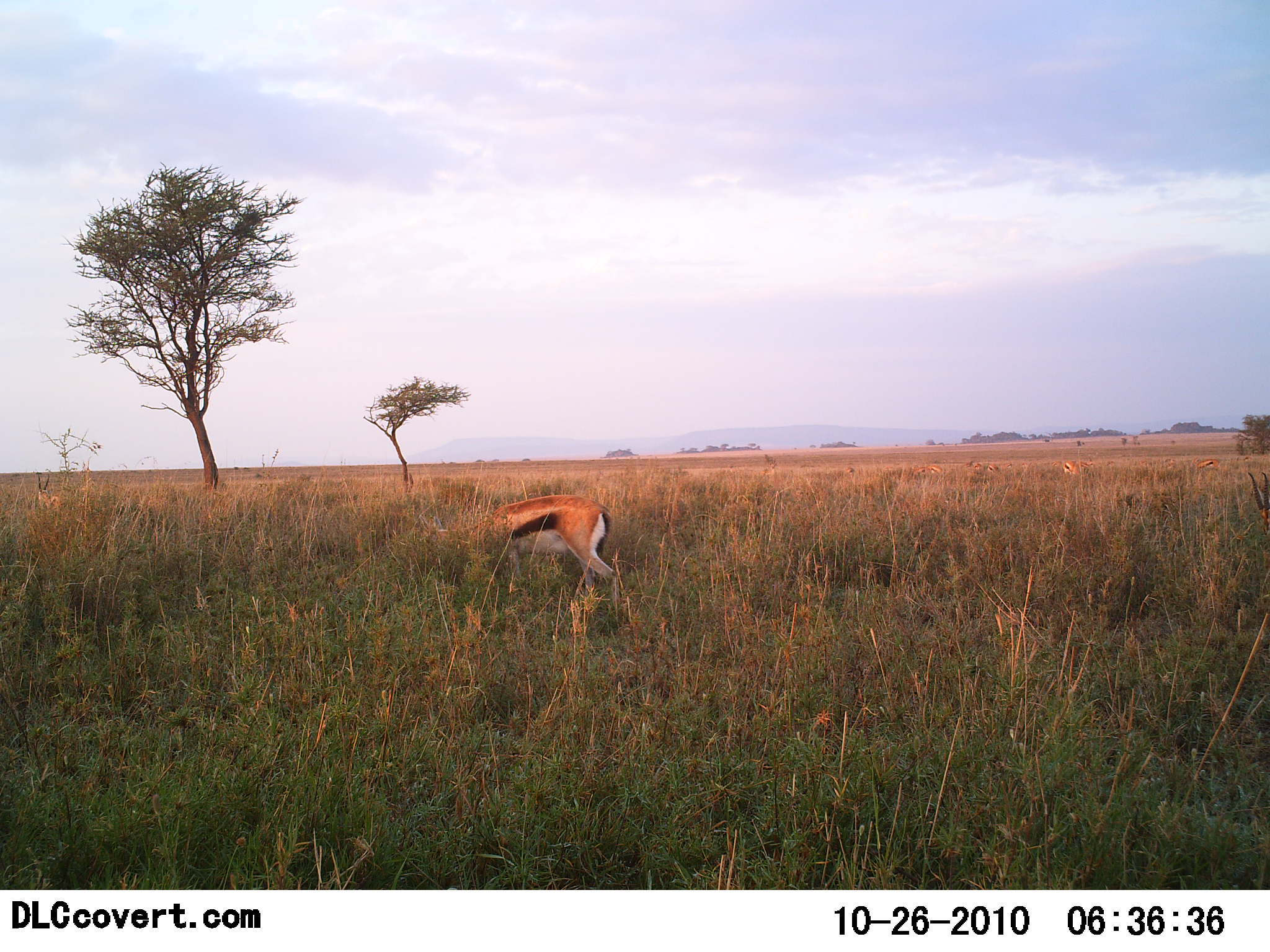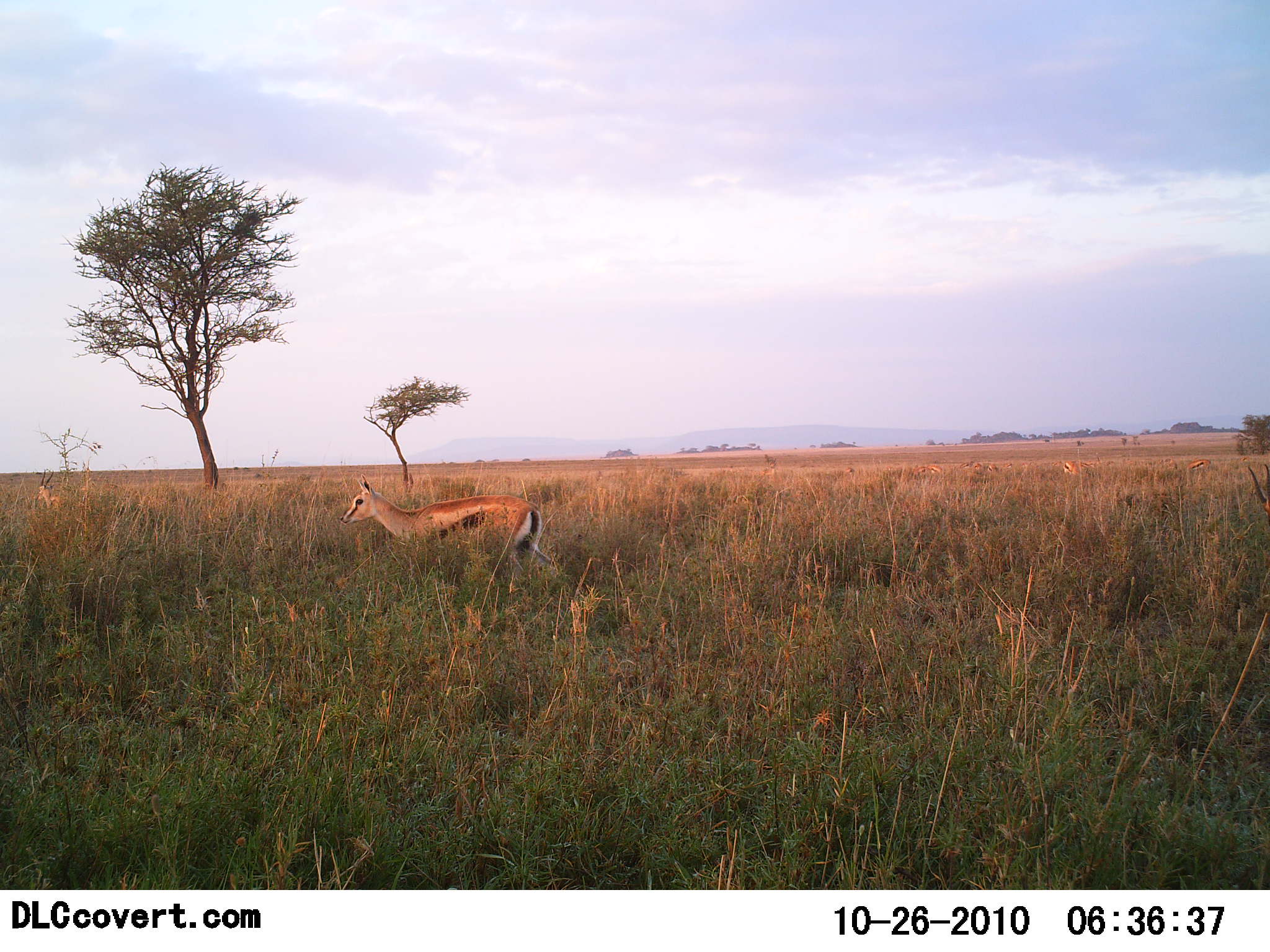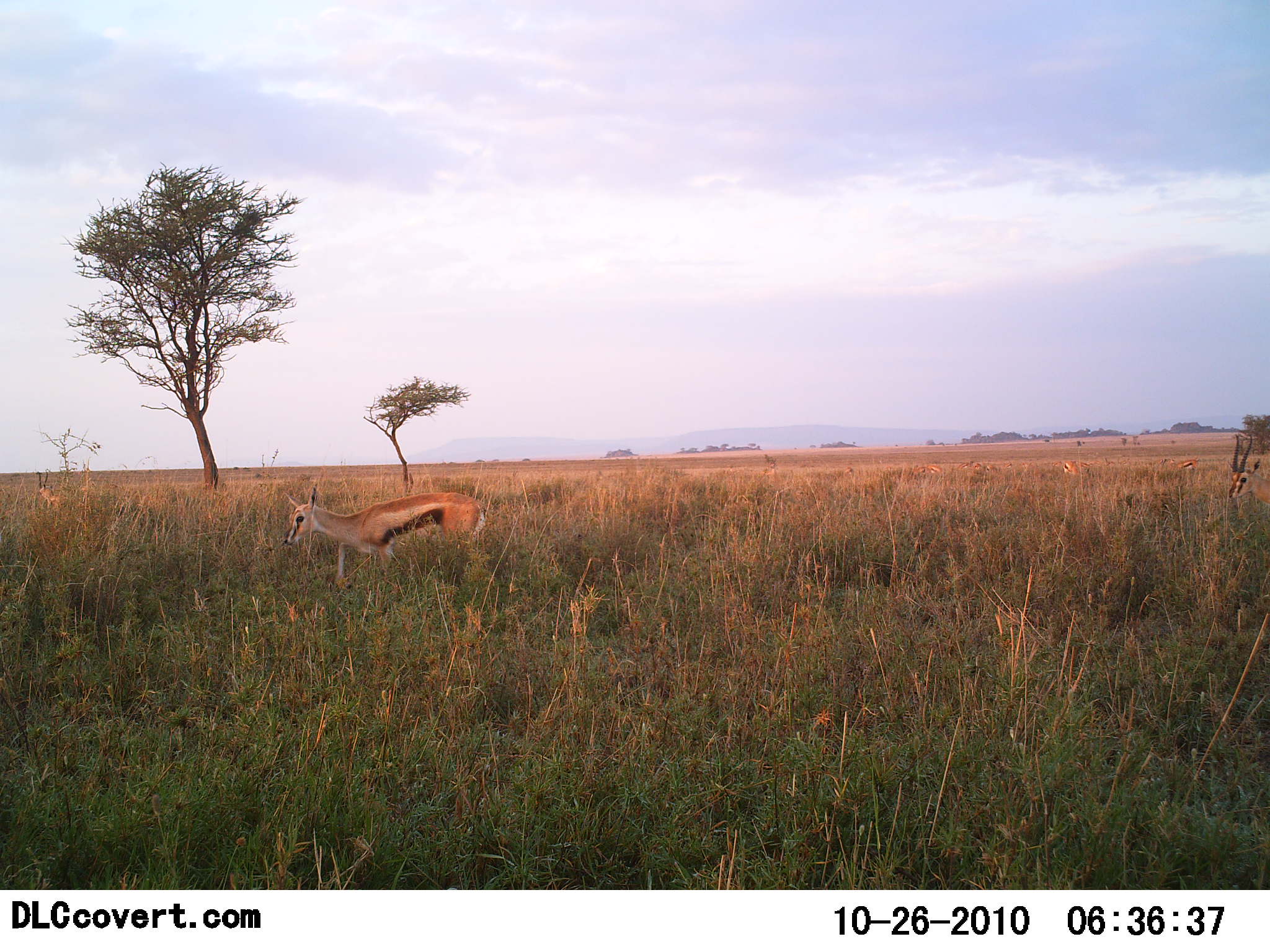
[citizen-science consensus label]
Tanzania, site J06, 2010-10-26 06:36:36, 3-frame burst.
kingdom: Animalia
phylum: Chordata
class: Mammalia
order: Artiodactyla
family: Bovidae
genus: Eudorcas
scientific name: Eudorcas thomsonii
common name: thomson's gazelle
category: gazellethomsons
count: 2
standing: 31%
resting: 0%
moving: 77%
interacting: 15%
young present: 8%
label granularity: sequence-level